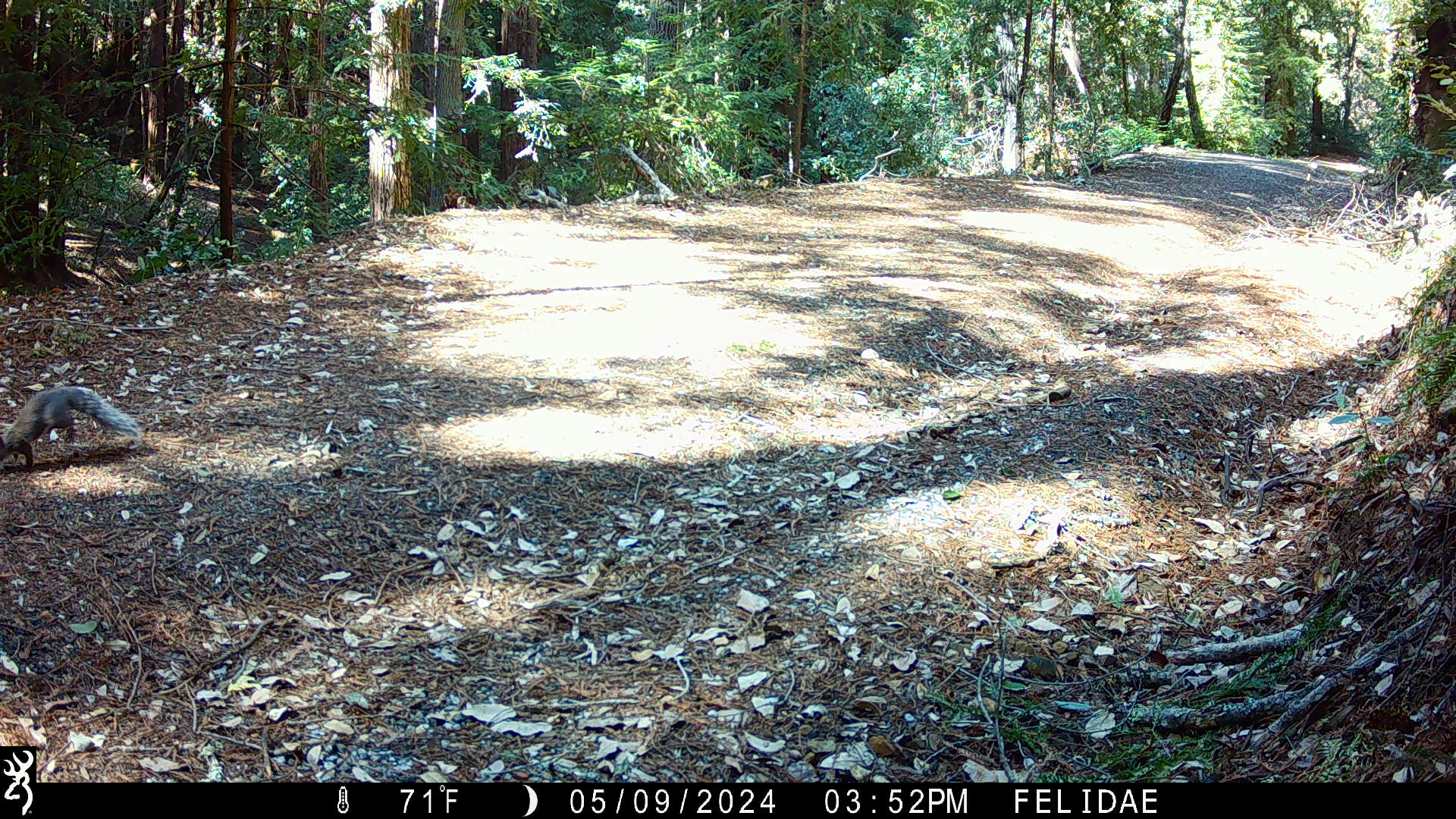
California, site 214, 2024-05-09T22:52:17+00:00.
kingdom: Animalia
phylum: Chordata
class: Mammalia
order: Rodentia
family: Sciuridae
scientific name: Sciuridae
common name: squirrel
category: unknown squirrel